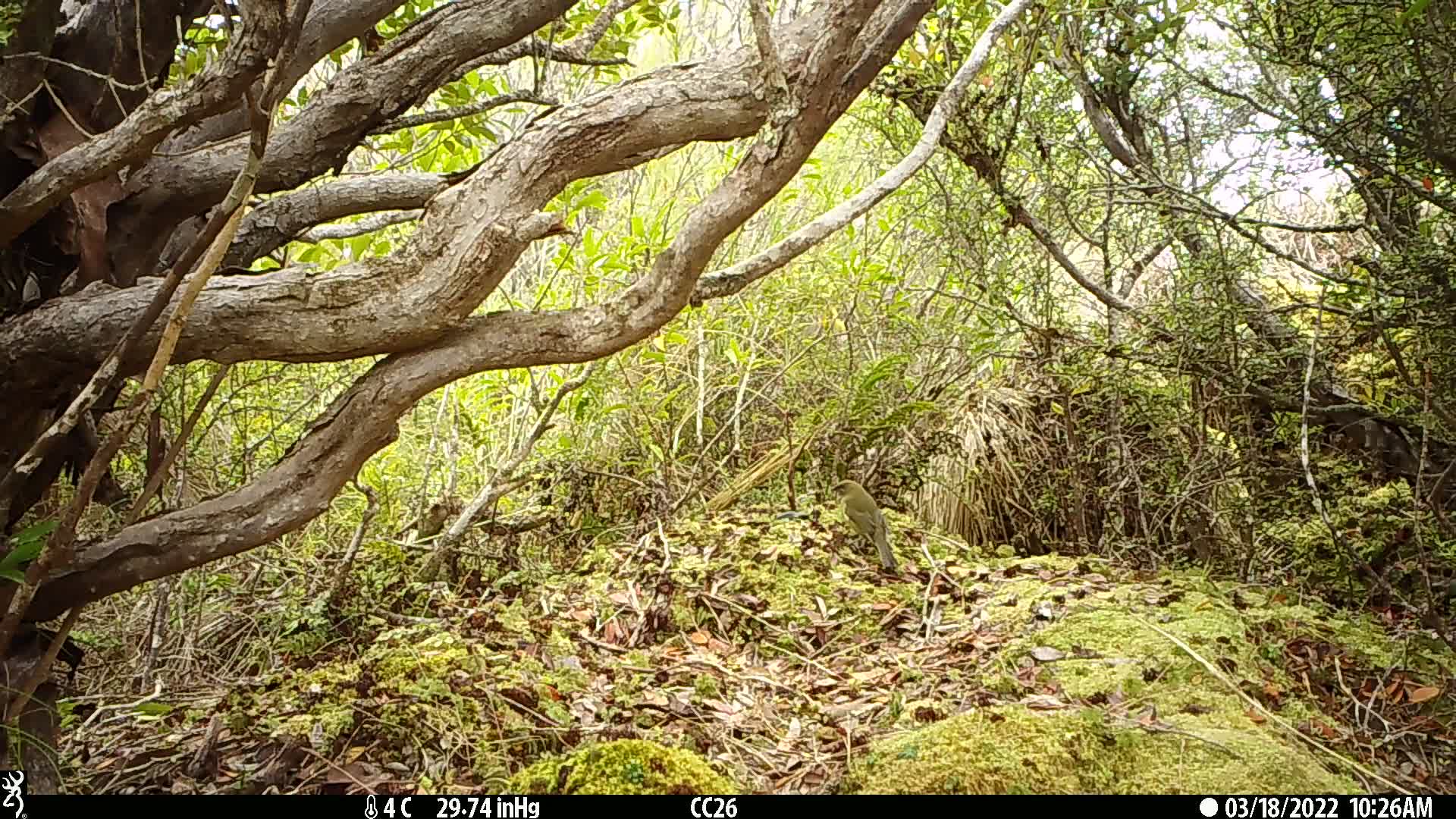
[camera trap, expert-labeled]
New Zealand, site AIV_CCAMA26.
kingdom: Animalia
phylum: Chordata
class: Aves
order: Passeriformes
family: Meliphagidae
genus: Anthornis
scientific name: Anthornis melanura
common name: new zealand bellbird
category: bellbird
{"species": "bellbird (new zealand bellbird) (Anthornis melanura)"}